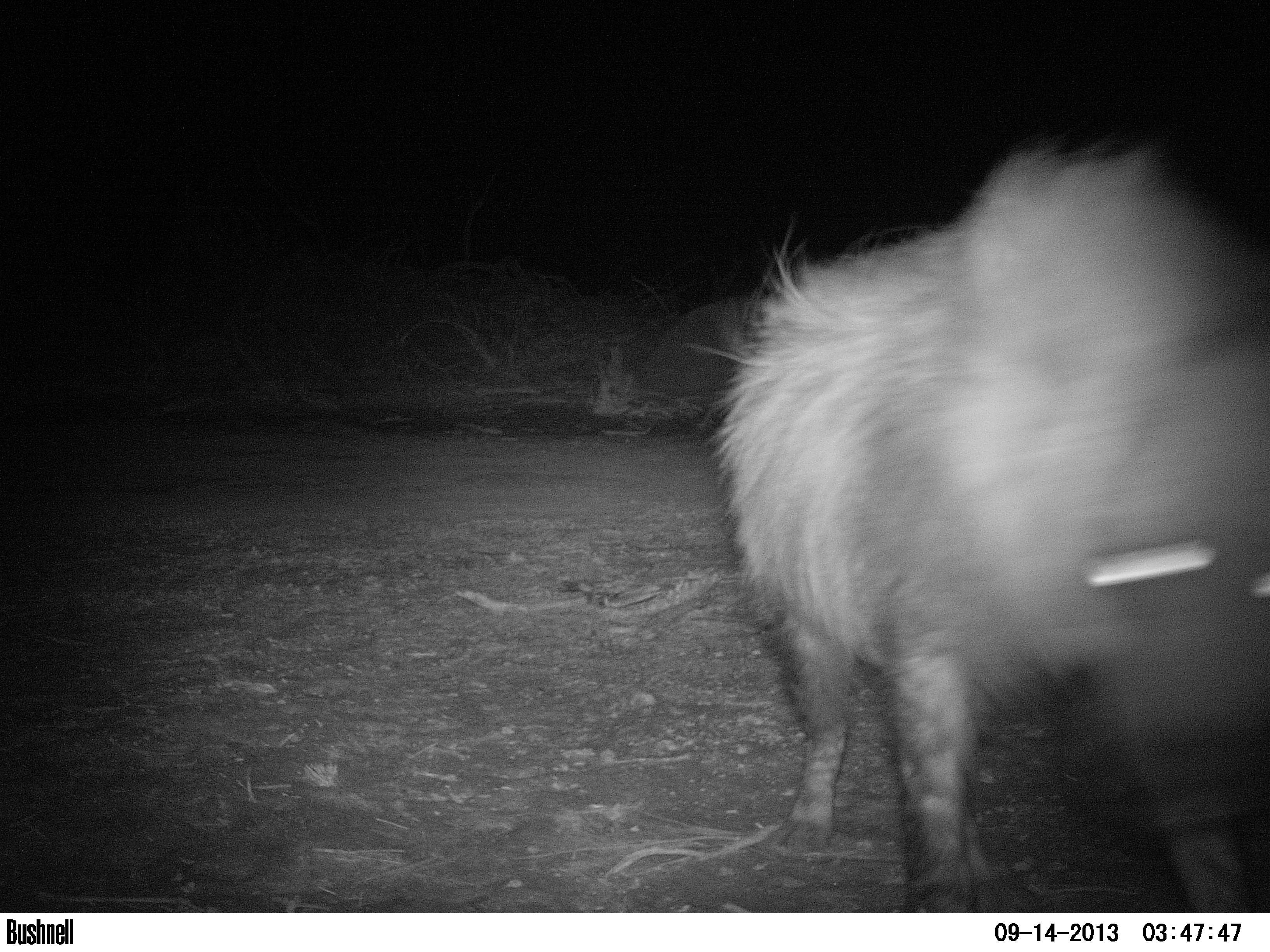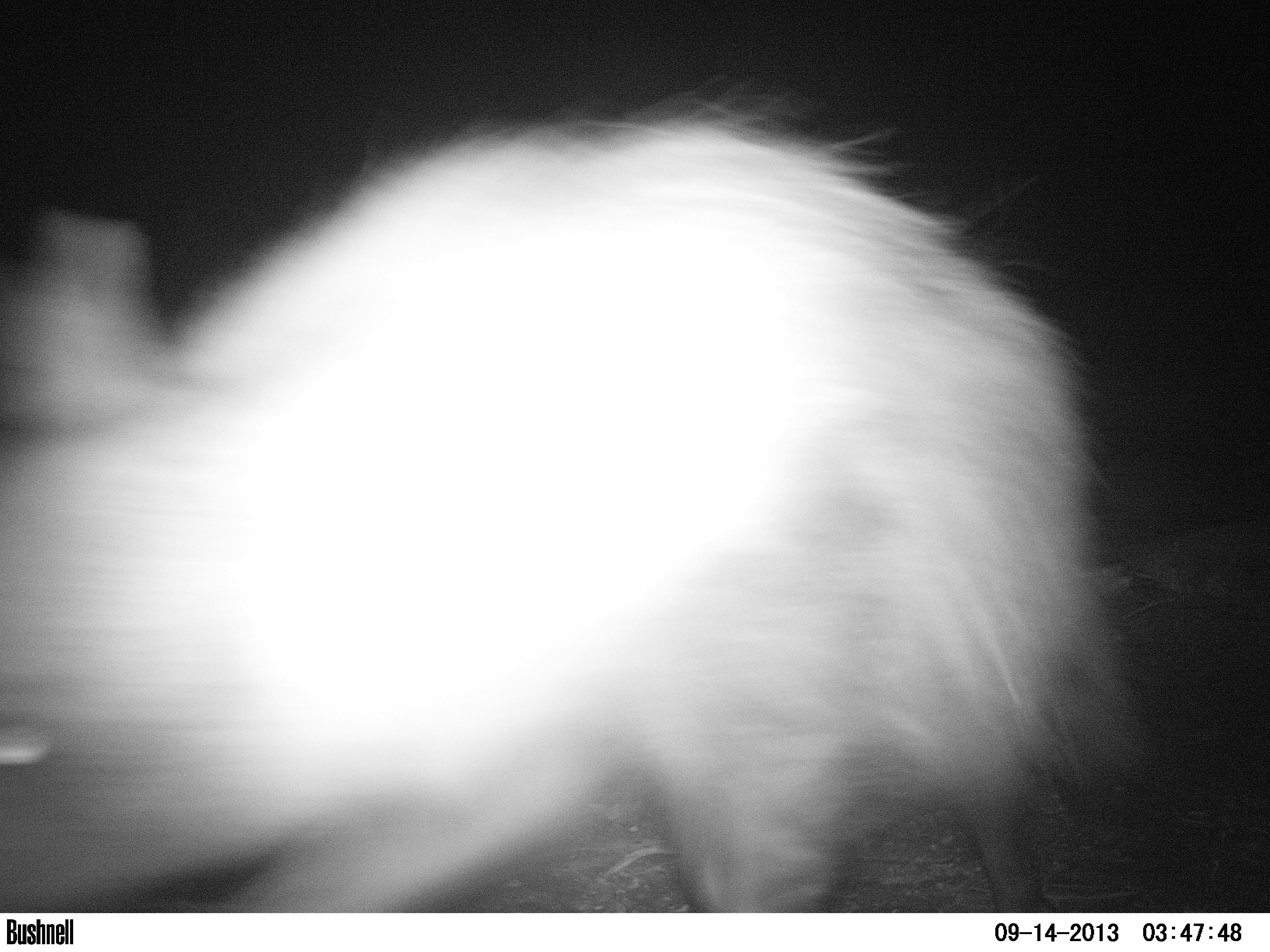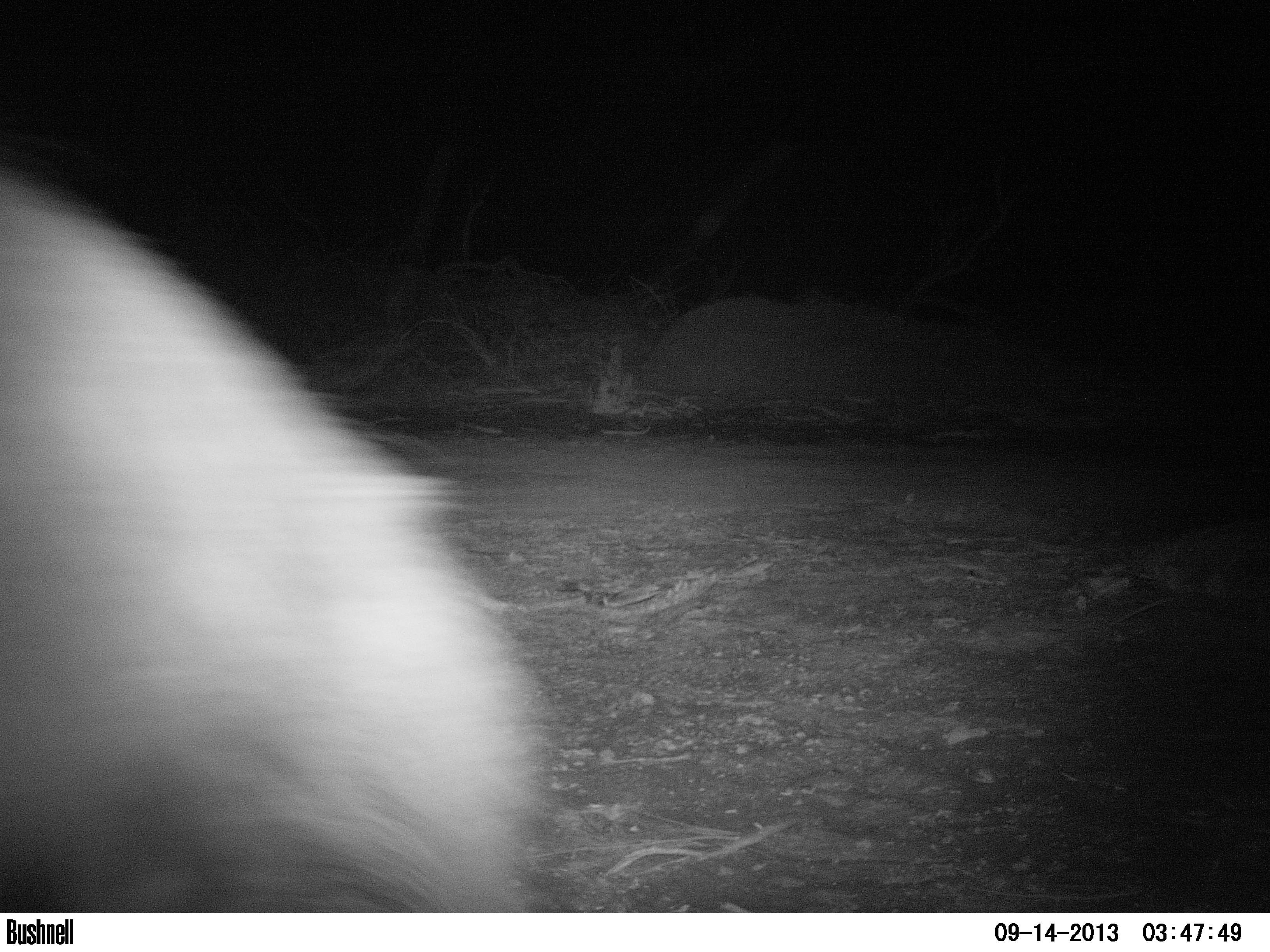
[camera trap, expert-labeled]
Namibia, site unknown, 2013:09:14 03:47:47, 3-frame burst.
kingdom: Animalia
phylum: Chordata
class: Mammalia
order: Carnivora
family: Hyaenidae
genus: Parahyaena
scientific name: Parahyaena brunnea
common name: brown hyena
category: hyaena brunnea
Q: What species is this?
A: Hyaena brunnea (brown hyena) (Parahyaena brunnea).